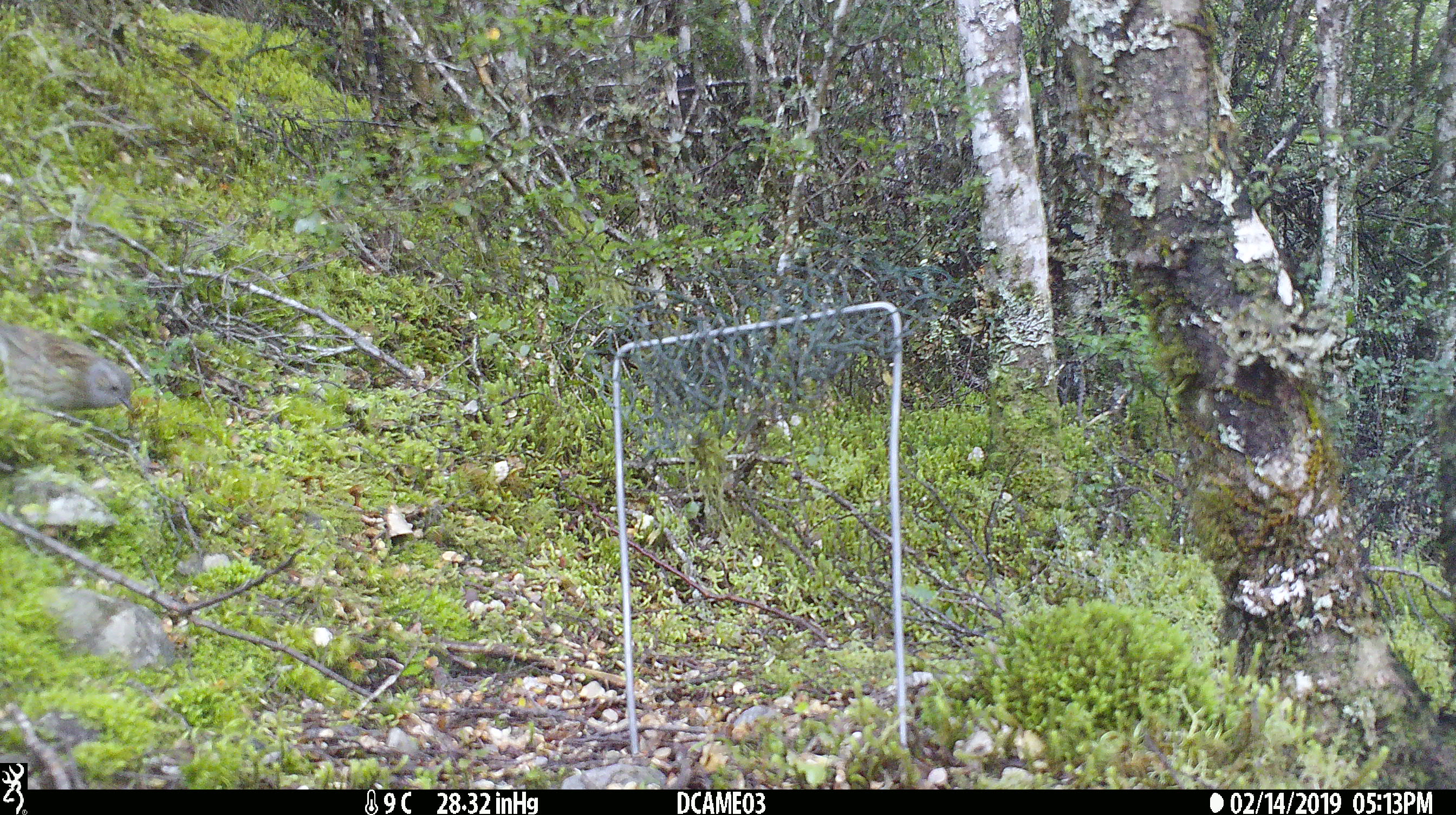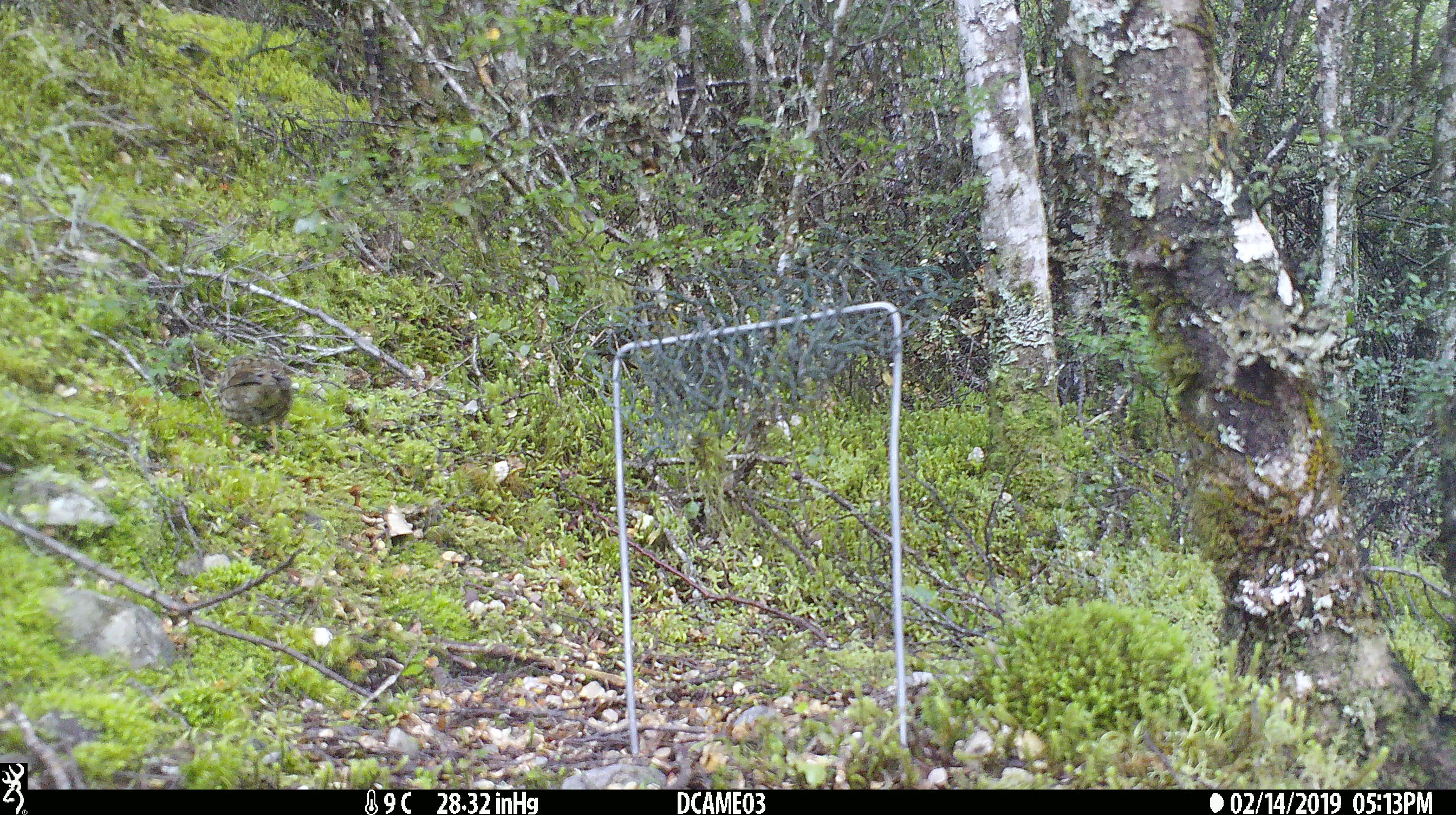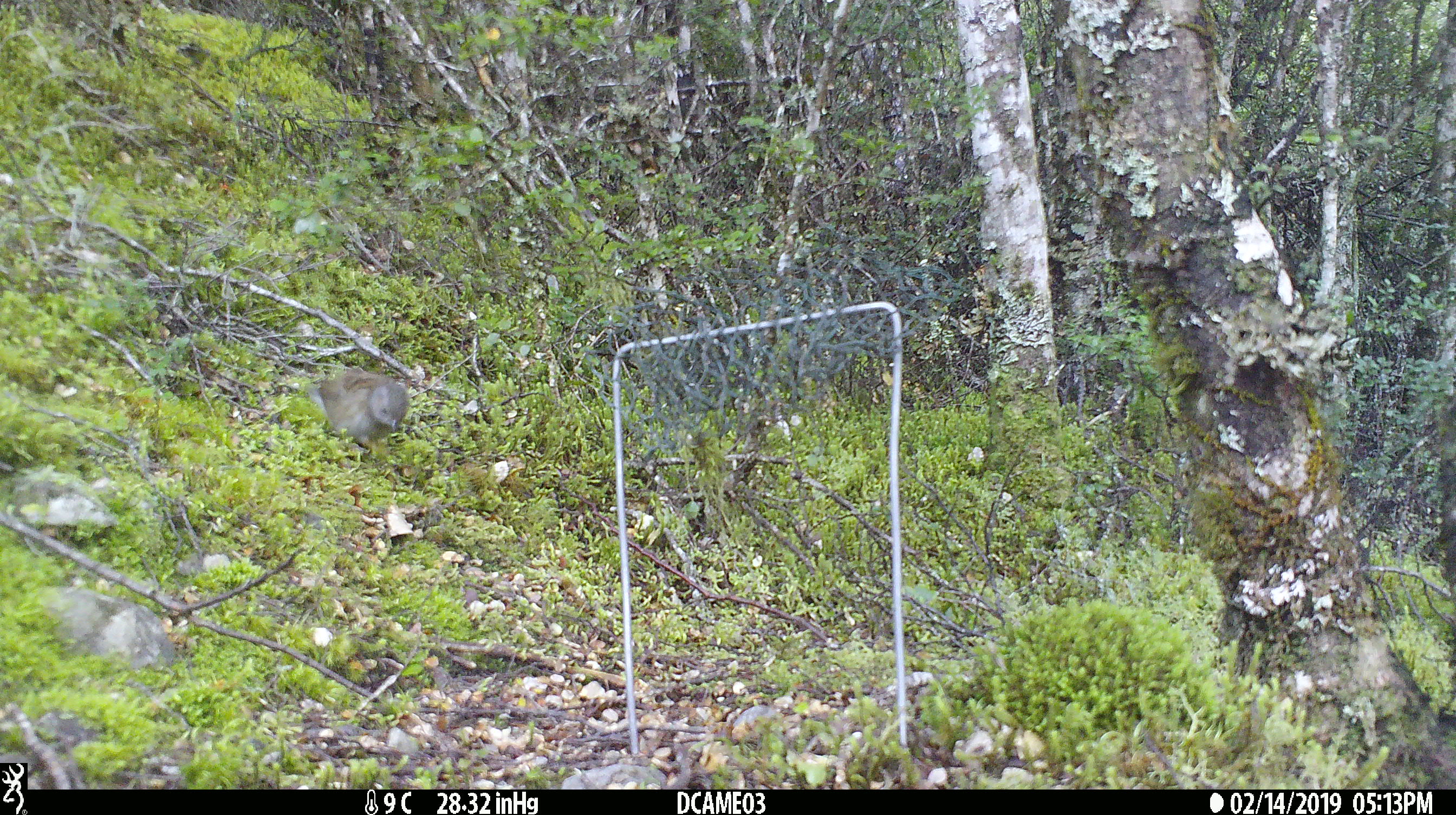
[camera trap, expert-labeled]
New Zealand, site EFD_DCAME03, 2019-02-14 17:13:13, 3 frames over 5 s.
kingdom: Animalia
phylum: Chordata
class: Aves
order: Passeriformes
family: Prunellidae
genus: Prunella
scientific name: Prunella modularis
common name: dunnock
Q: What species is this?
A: Dunnock (Prunella modularis).